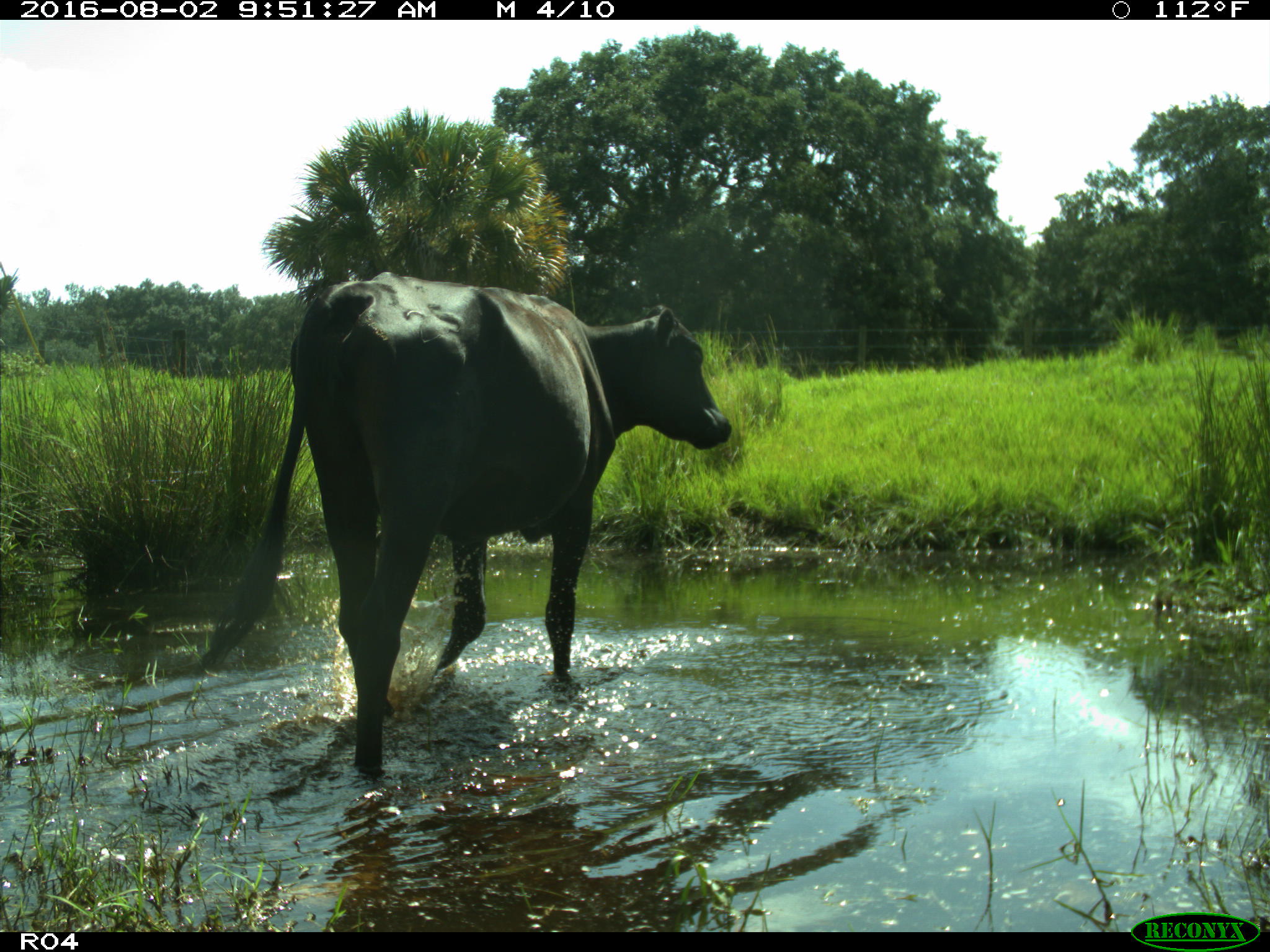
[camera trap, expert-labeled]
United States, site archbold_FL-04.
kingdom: Animalia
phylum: Chordata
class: Mammalia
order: Artiodactyla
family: Bovidae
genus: Bos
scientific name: Bos taurus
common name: domestic cow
Bos taurus (domestic cow).